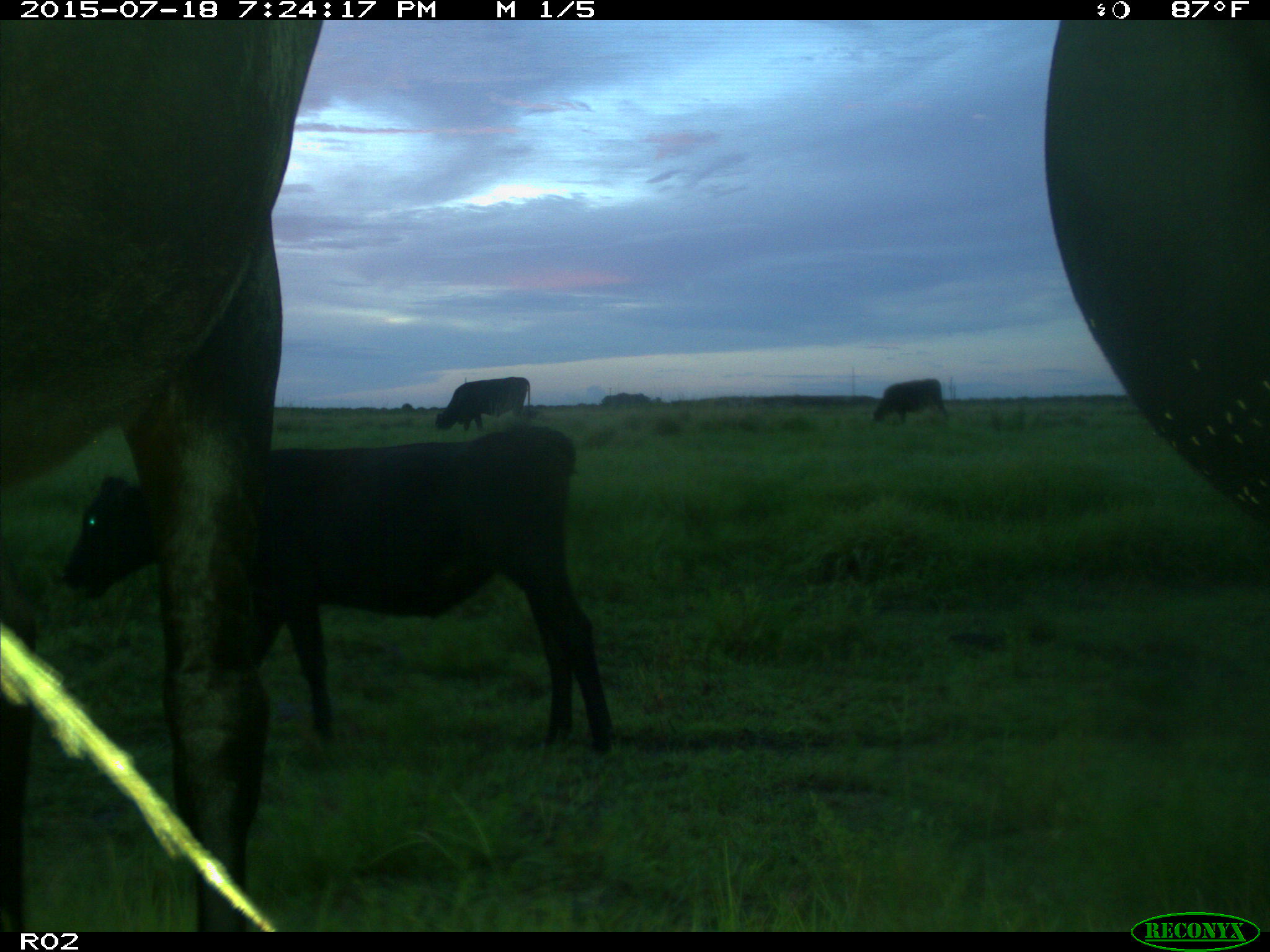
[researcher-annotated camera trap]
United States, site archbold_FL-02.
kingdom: Animalia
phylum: Chordata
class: Mammalia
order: Artiodactyla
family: Bovidae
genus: Bos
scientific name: Bos taurus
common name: domestic cow